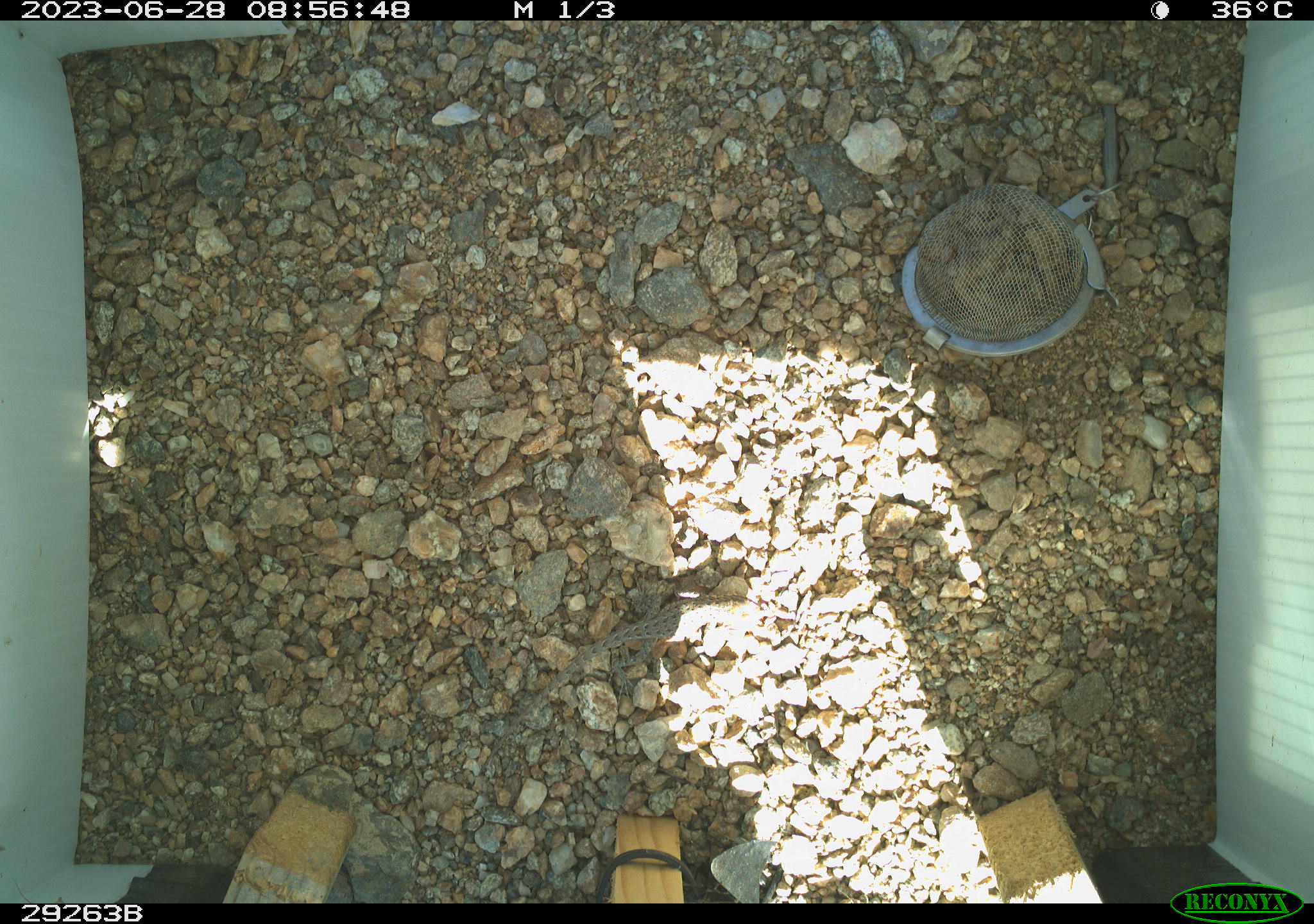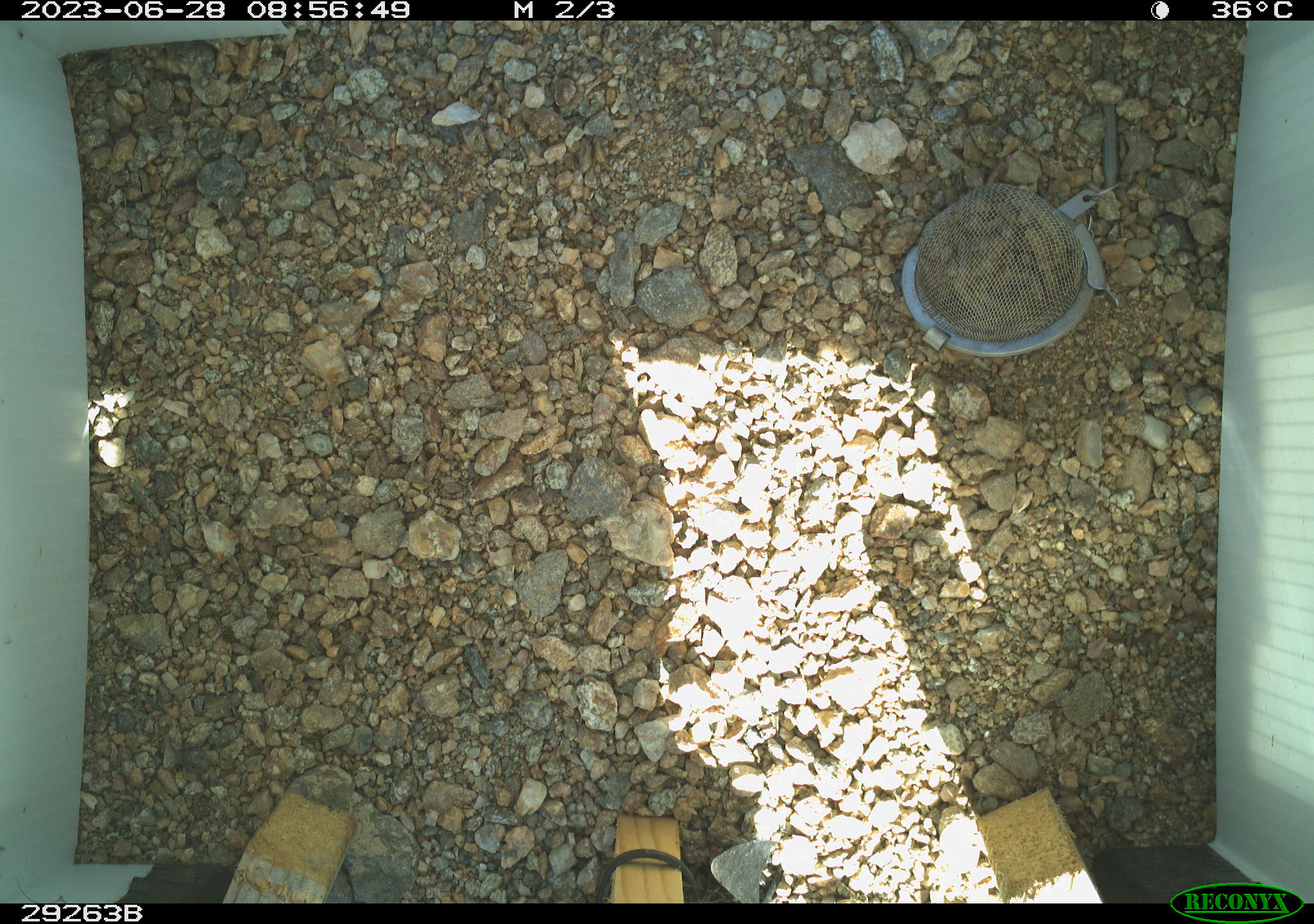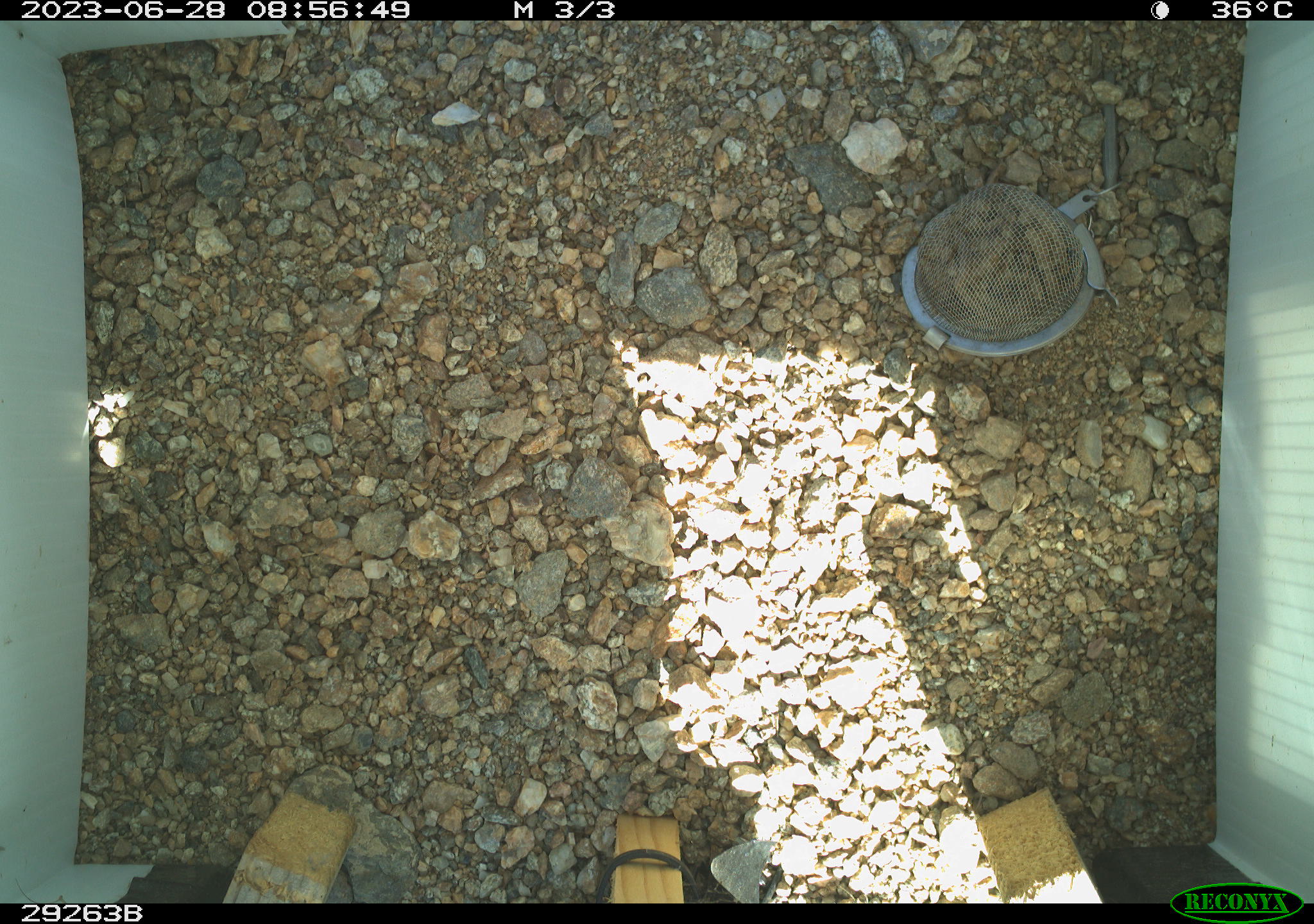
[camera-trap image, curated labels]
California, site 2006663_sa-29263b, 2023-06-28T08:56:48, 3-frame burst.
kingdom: Animalia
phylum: Chordata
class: Reptilia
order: Squamata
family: Phrynosomatidae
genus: Sceloporus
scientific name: Sceloporus graciosus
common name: common sagebrush lizard